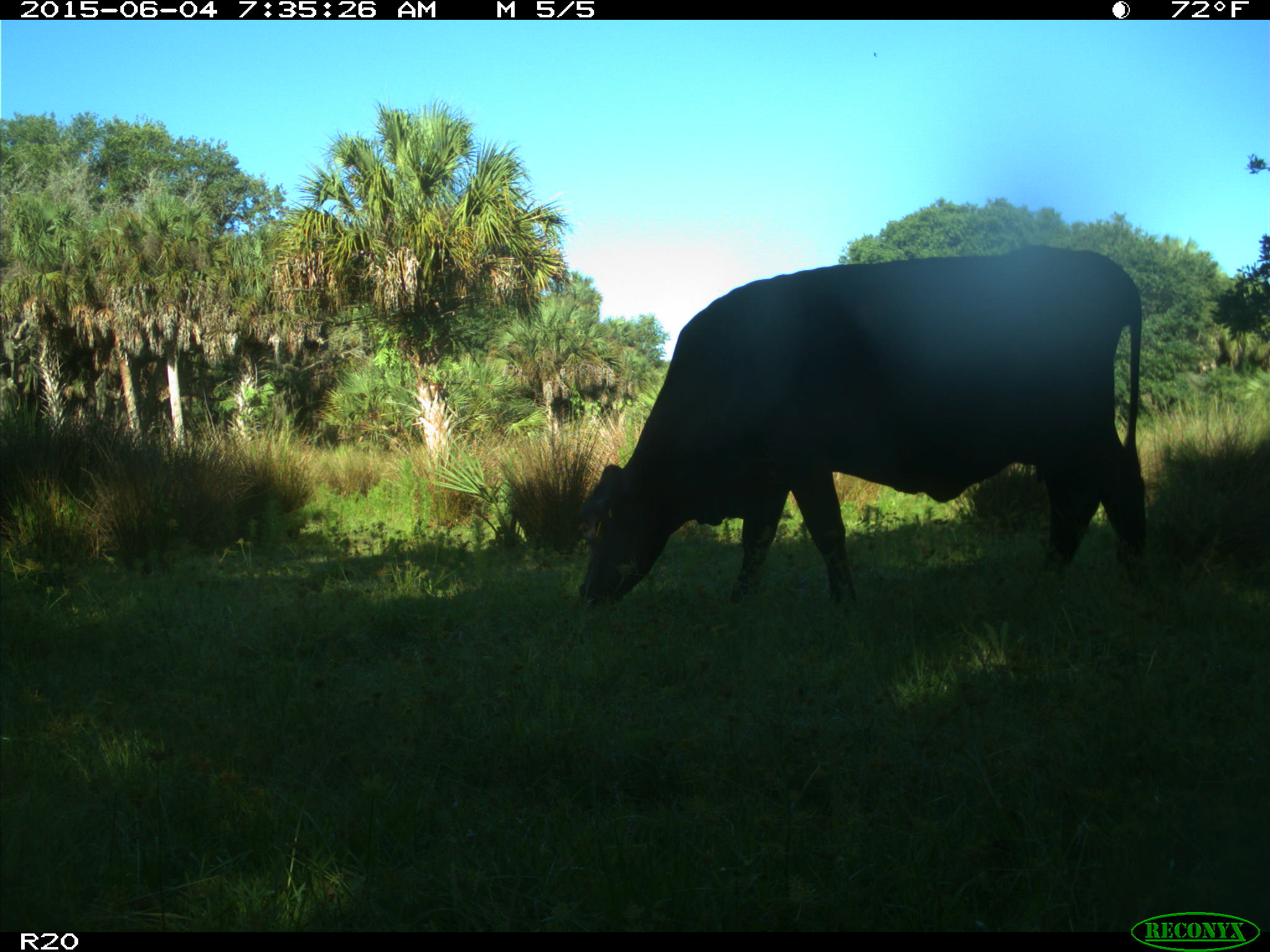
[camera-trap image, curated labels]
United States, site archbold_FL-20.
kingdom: Animalia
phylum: Chordata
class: Mammalia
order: Artiodactyla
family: Bovidae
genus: Bos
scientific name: Bos taurus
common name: domestic cow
Bos taurus (domestic cow).